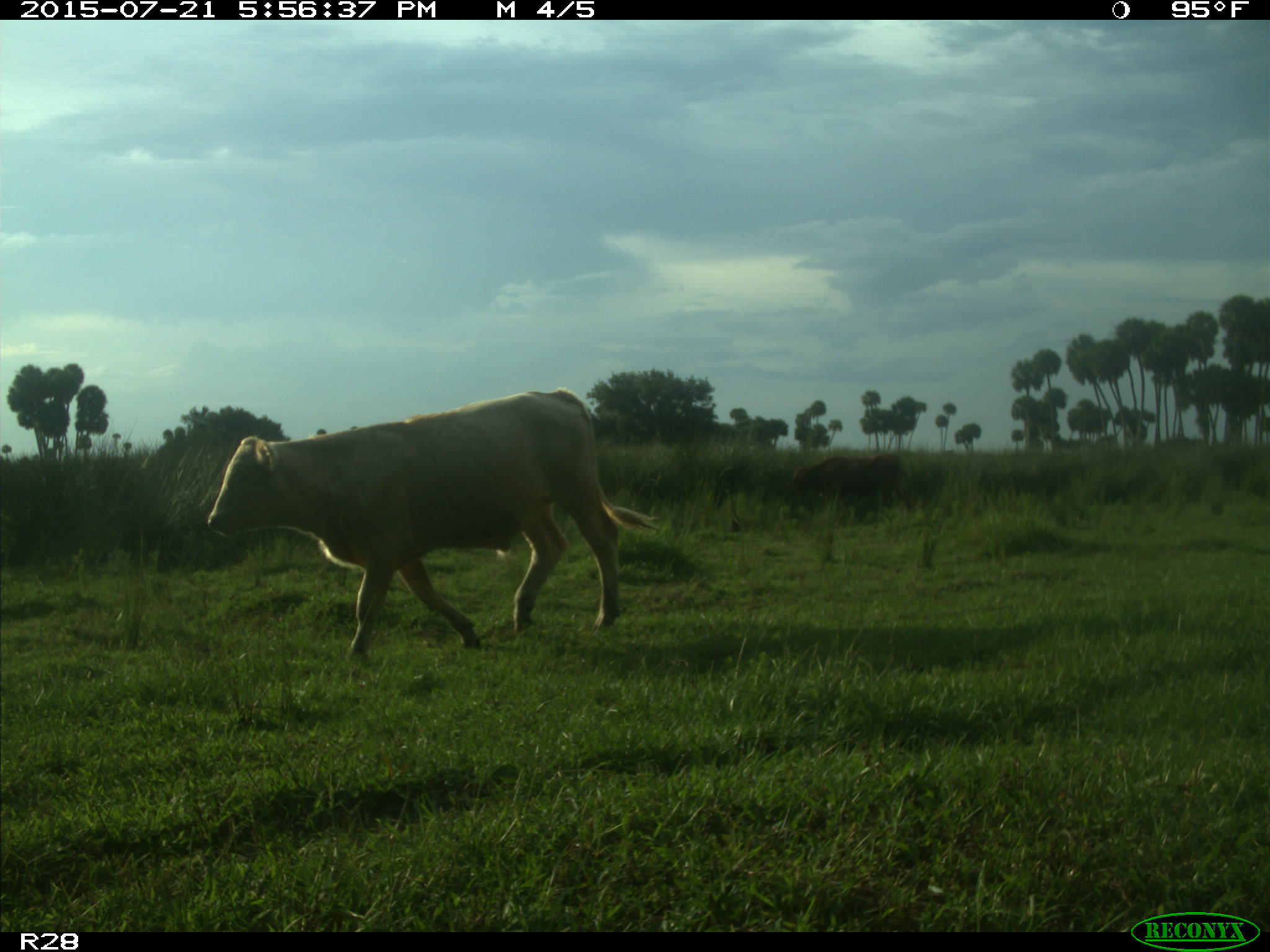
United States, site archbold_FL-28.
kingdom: Animalia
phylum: Chordata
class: Mammalia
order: Artiodactyla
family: Bovidae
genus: Bos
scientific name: Bos taurus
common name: domestic cow